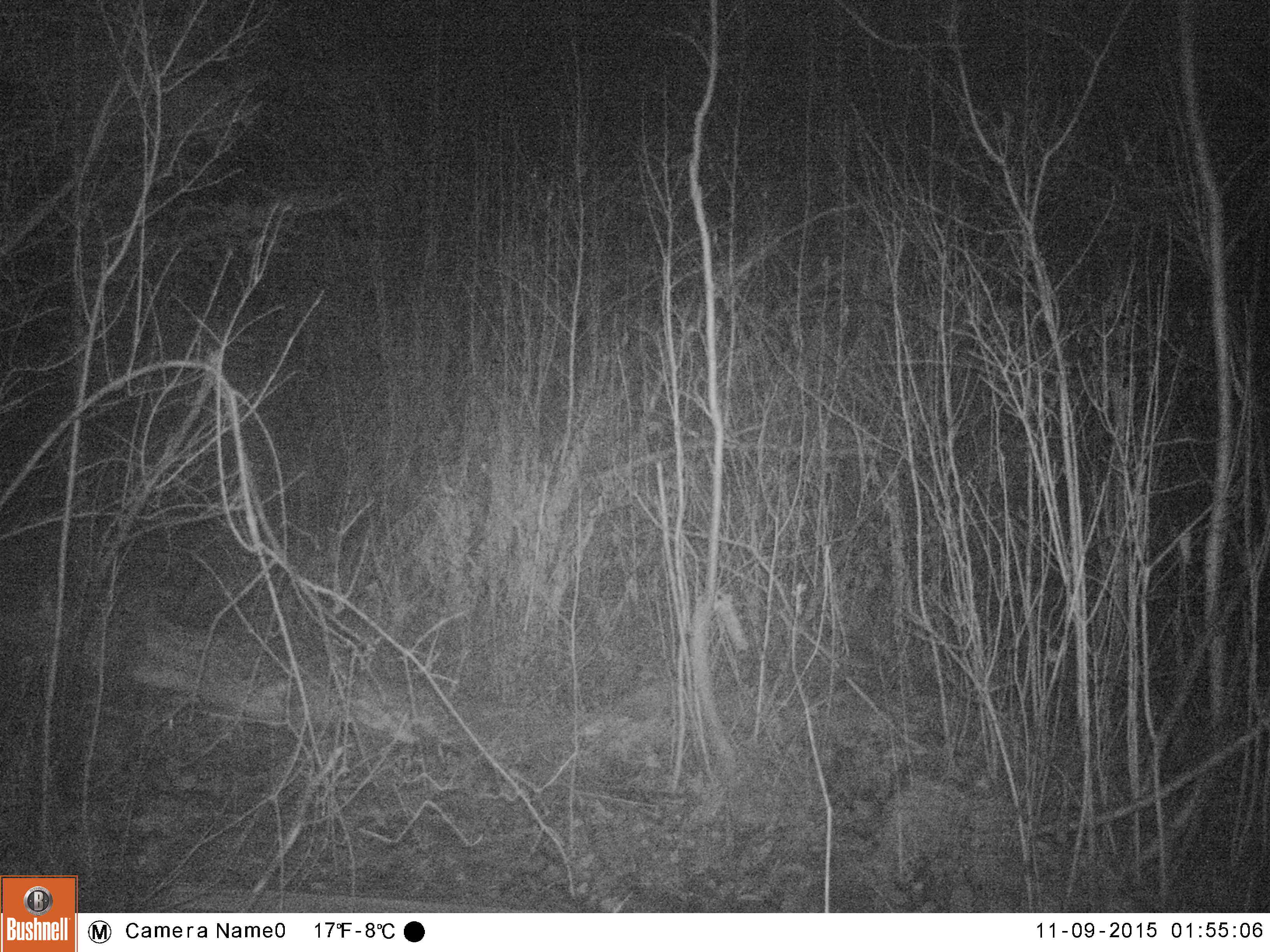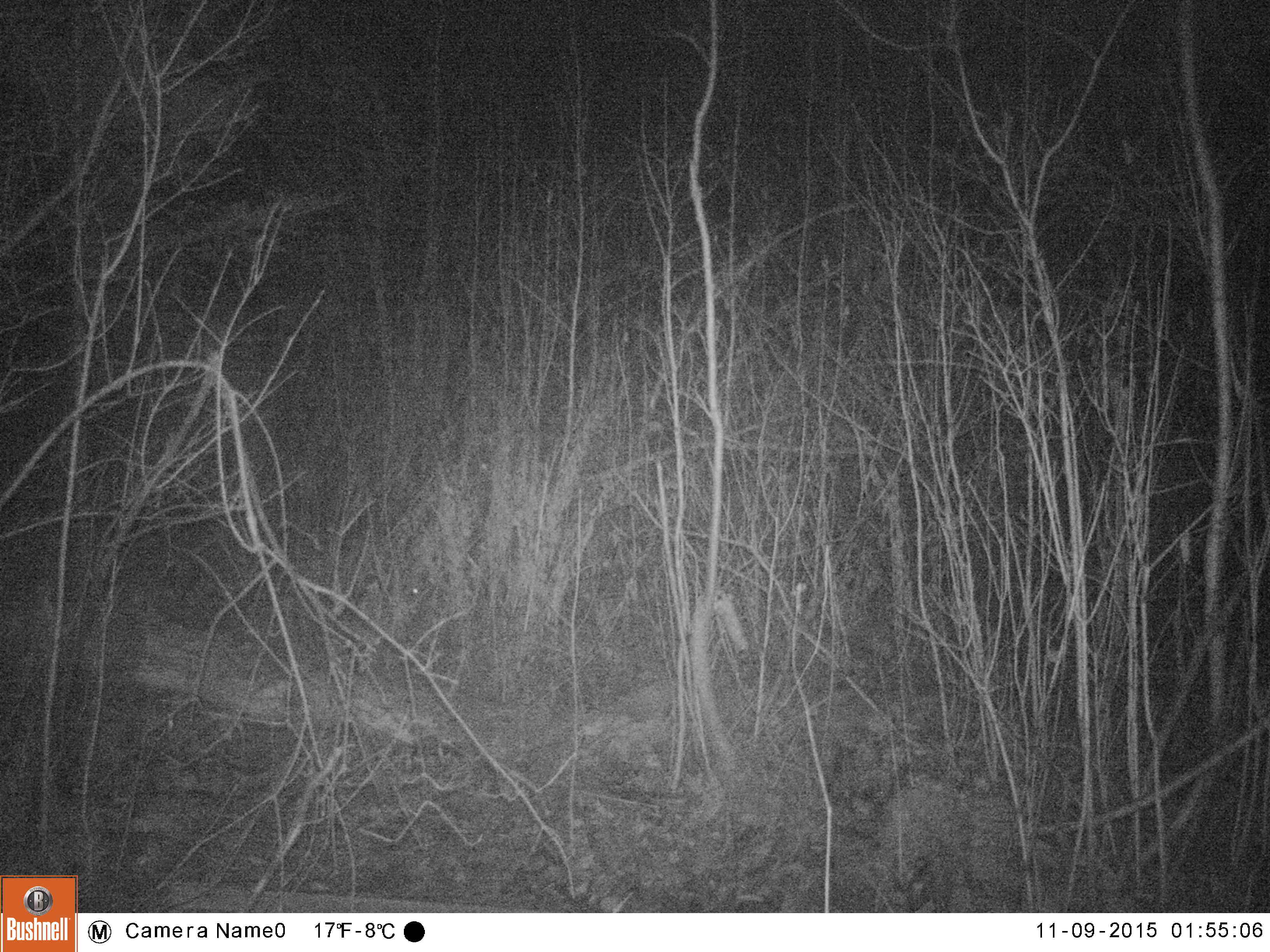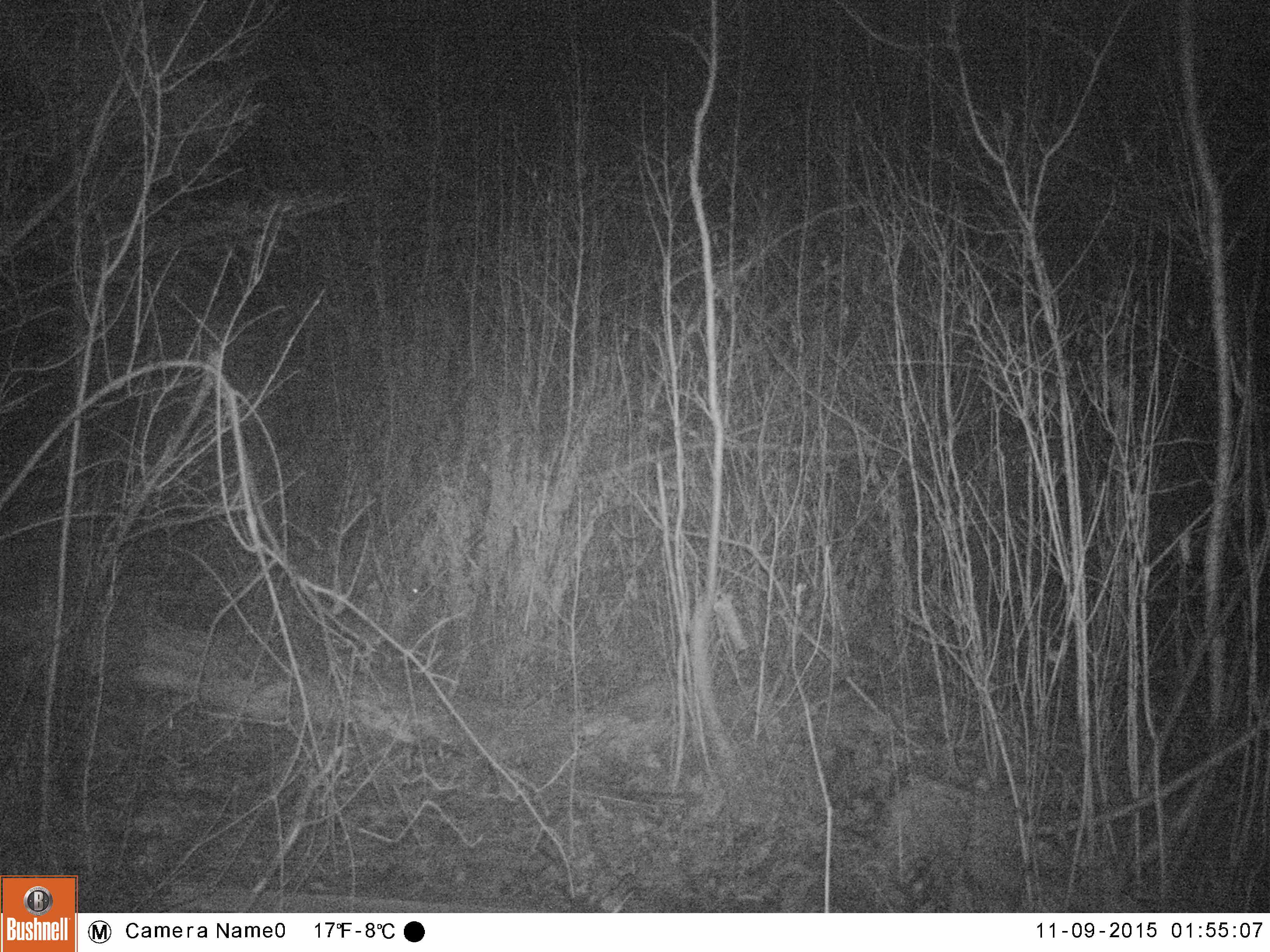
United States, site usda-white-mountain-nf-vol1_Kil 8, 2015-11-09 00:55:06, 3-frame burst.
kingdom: Animalia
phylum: Chordata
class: Mammalia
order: Lagomorpha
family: Leporidae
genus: Lepus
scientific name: Lepus americanus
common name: snowshoe hare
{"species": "snowshoe hare (Lepus americanus)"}